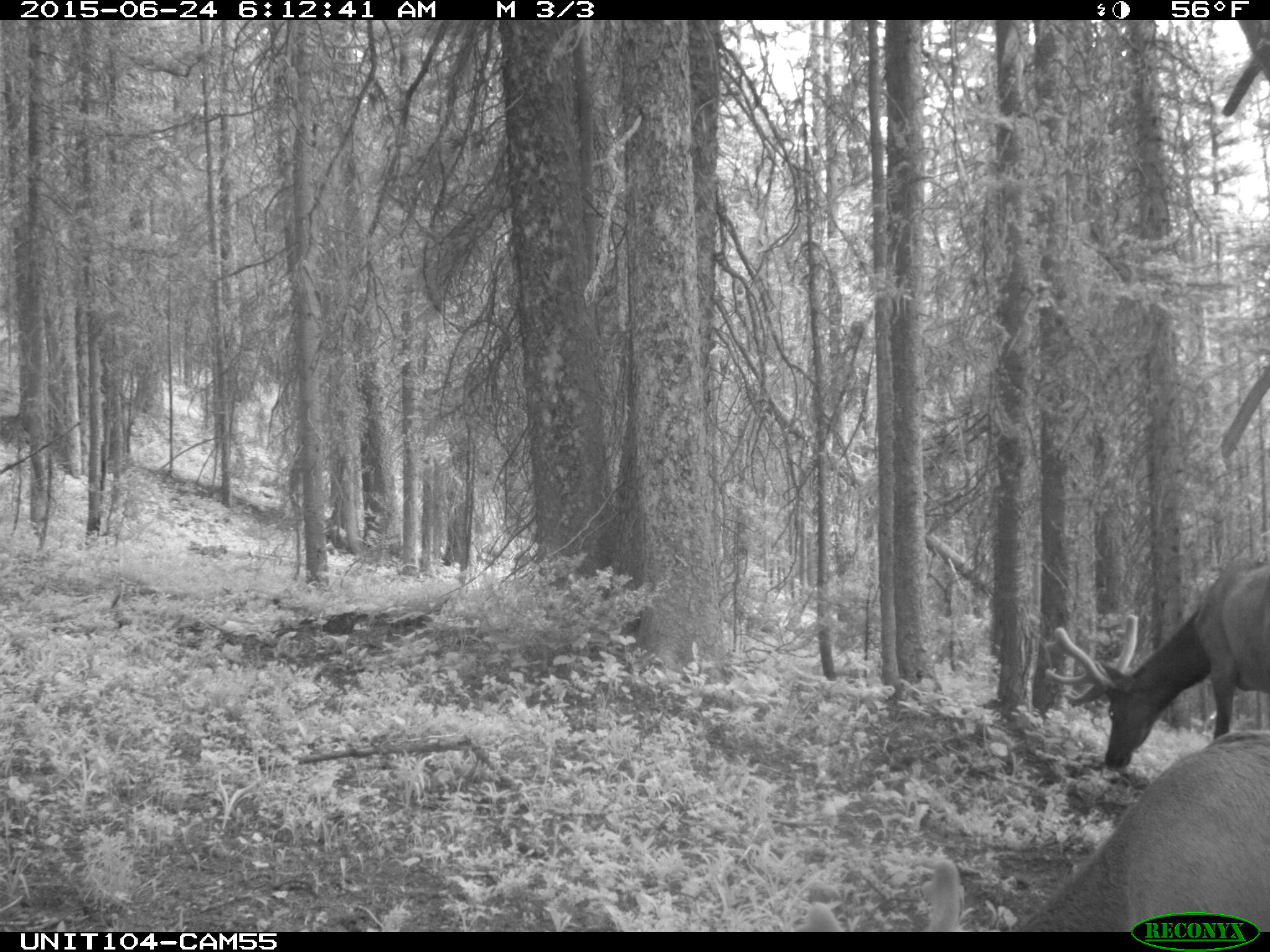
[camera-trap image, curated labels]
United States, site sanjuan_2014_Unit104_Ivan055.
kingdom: Animalia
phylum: Chordata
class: Mammalia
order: Artiodactyla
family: Cervidae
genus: Cervus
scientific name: Cervus elaphus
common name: red deer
Cervus elaphus (red deer).